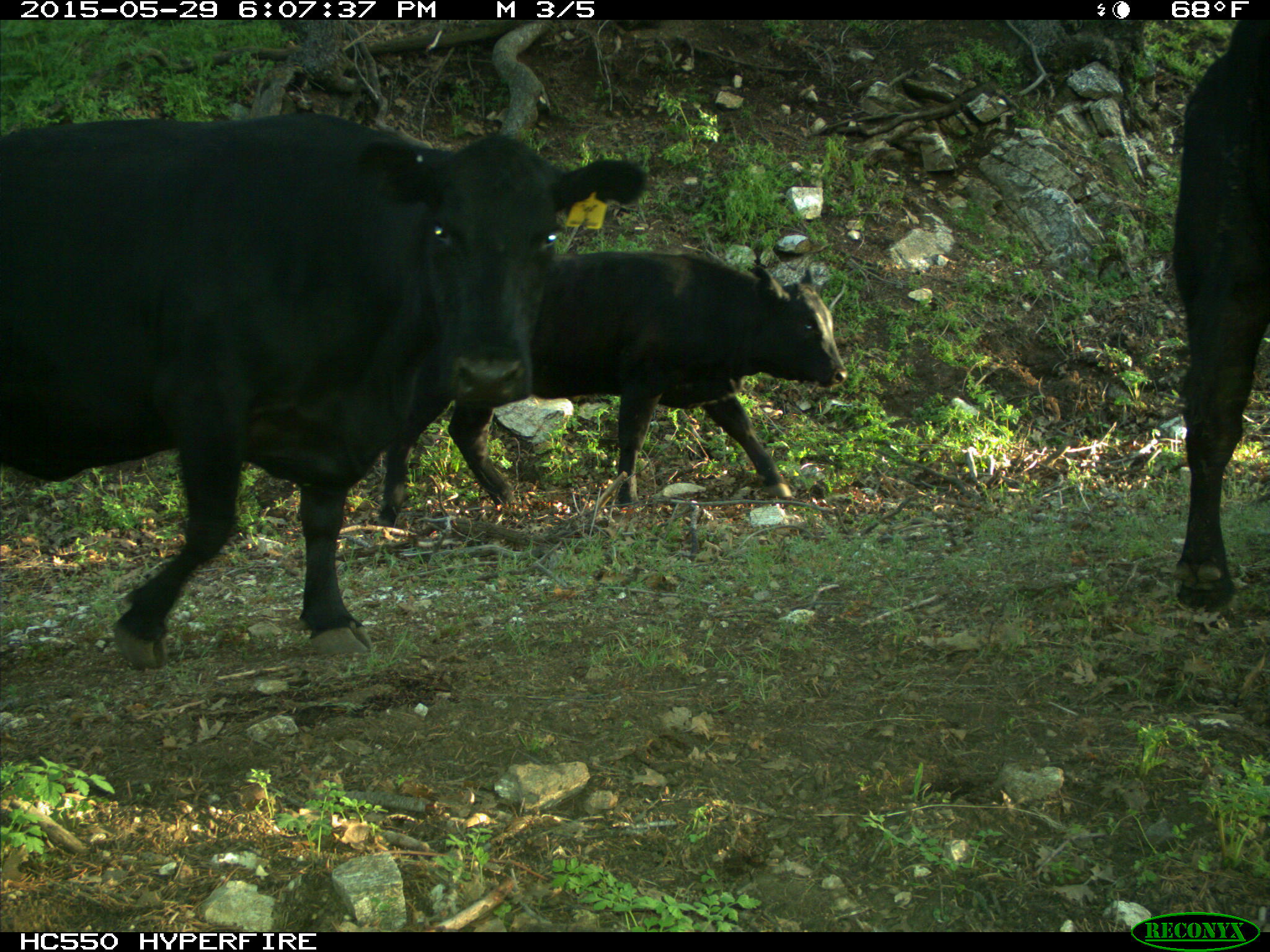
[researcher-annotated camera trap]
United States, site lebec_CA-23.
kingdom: Animalia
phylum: Chordata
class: Mammalia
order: Artiodactyla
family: Bovidae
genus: Bos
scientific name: Bos taurus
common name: domestic cow